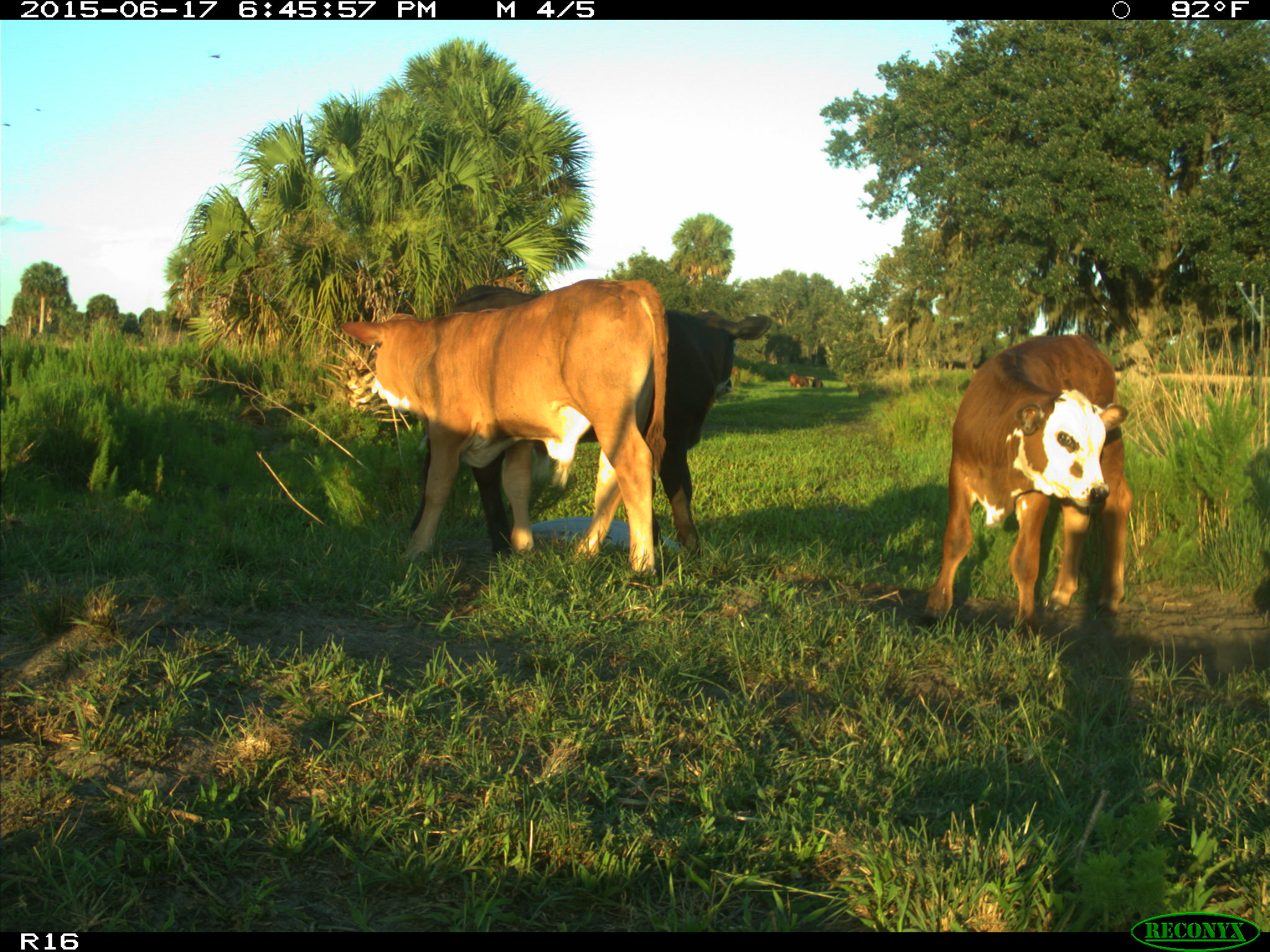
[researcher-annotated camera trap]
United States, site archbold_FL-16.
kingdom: Animalia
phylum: Chordata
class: Mammalia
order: Artiodactyla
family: Bovidae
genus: Bos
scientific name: Bos taurus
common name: domestic cow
Bos taurus (domestic cow).